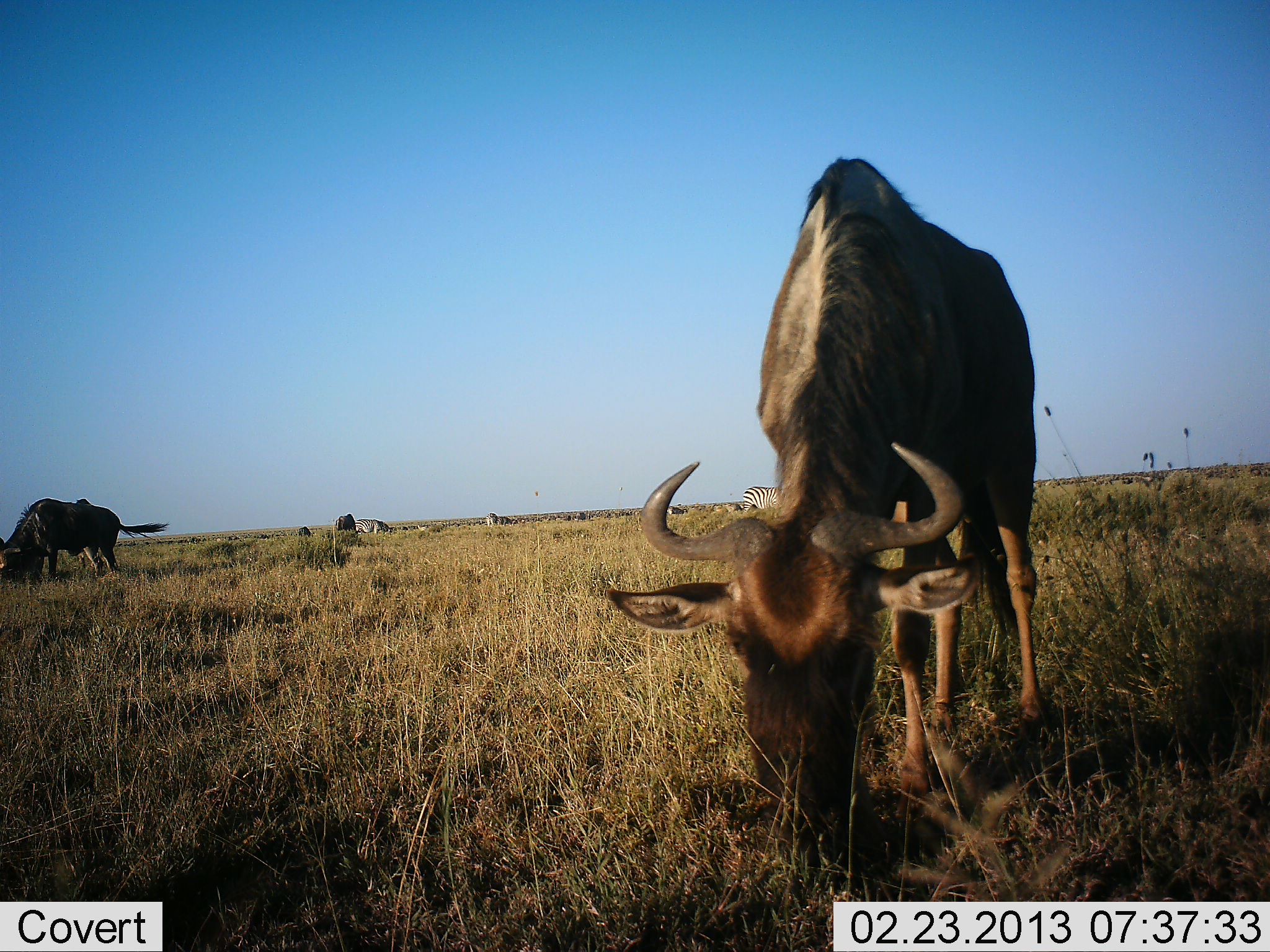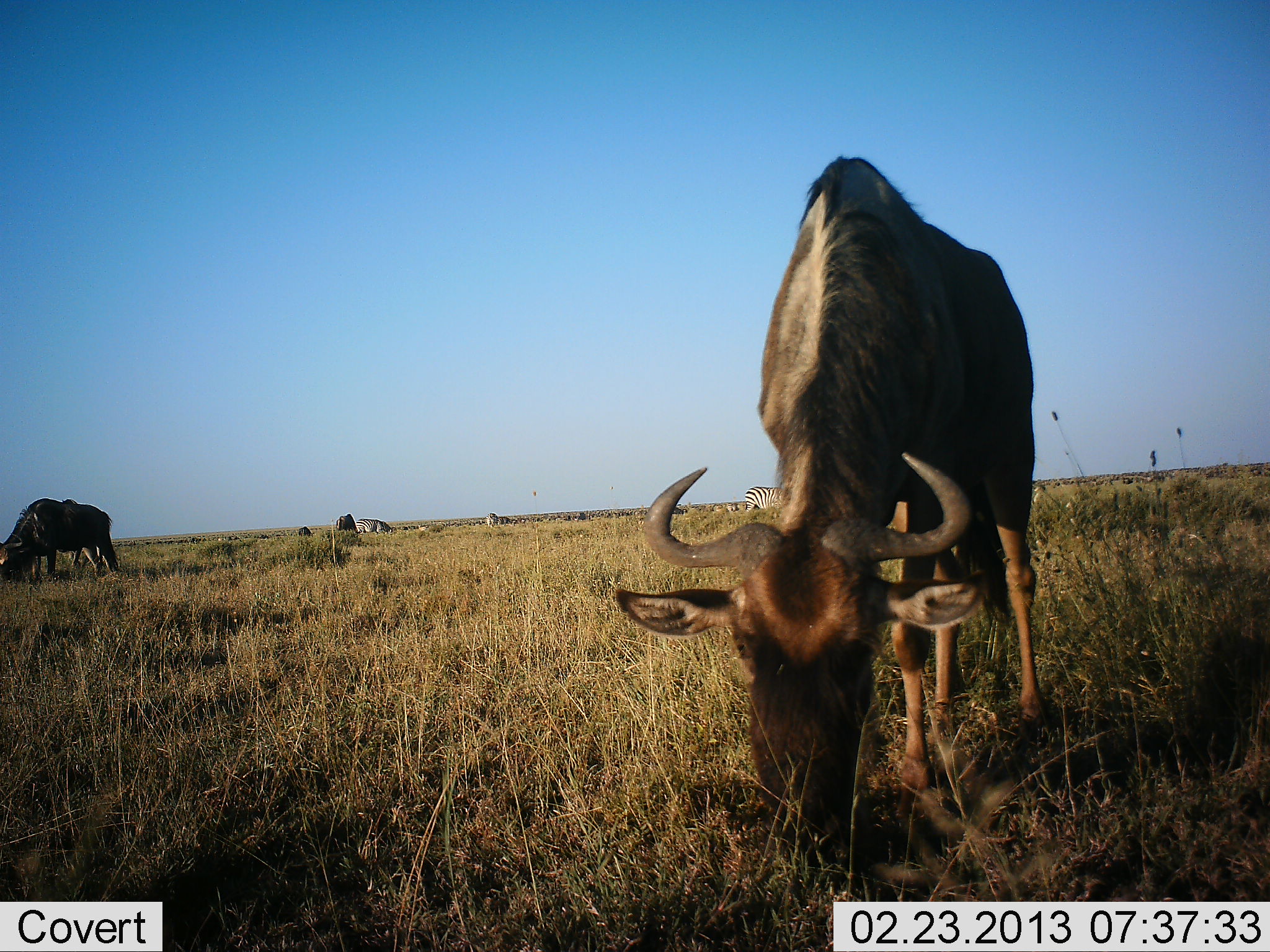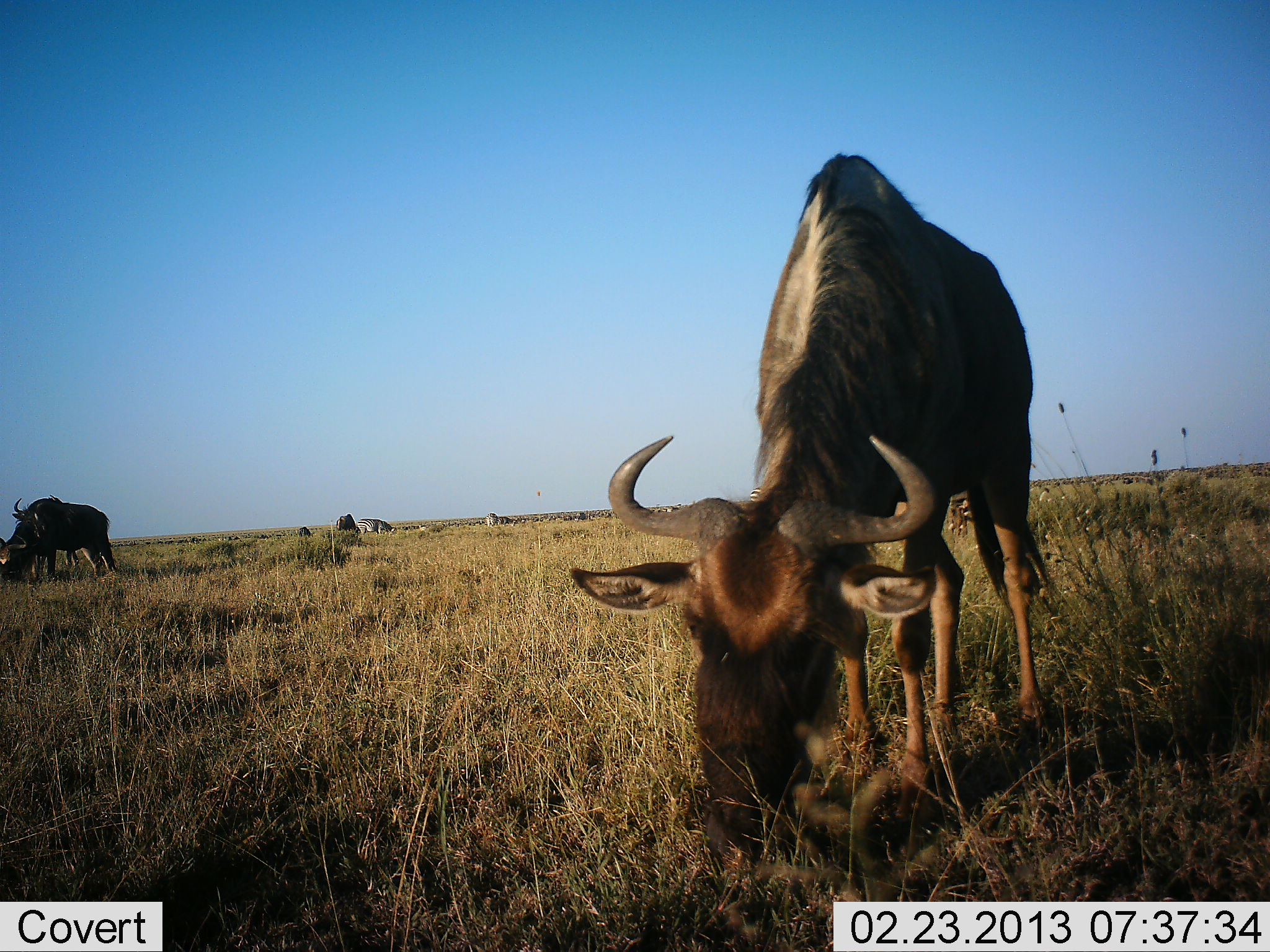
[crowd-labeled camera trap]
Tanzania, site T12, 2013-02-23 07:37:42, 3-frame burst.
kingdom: Animalia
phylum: Chordata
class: Mammalia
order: Artiodactyla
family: Bovidae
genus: Connochaetes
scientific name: Connochaetes taurinus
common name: blue wildebeest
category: wildebeest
Wildebeest (blue wildebeest) (Connochaetes taurinus), count 2. Behavior (volunteer vote fractions): standing 27%, resting 0%, moving 0%, interacting 0%. Young present (vote fraction): 0%. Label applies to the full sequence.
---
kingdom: Animalia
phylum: Chordata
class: Mammalia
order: Perissodactyla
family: Equidae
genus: Equus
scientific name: Equus quagga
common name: plains zebra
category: zebra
Zebra (plains zebra) (Equus quagga), count 2. Behavior (volunteer vote fractions): standing 71%, resting 0%, moving 7%, interacting 0%. Young present (vote fraction): 0%. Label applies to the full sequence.